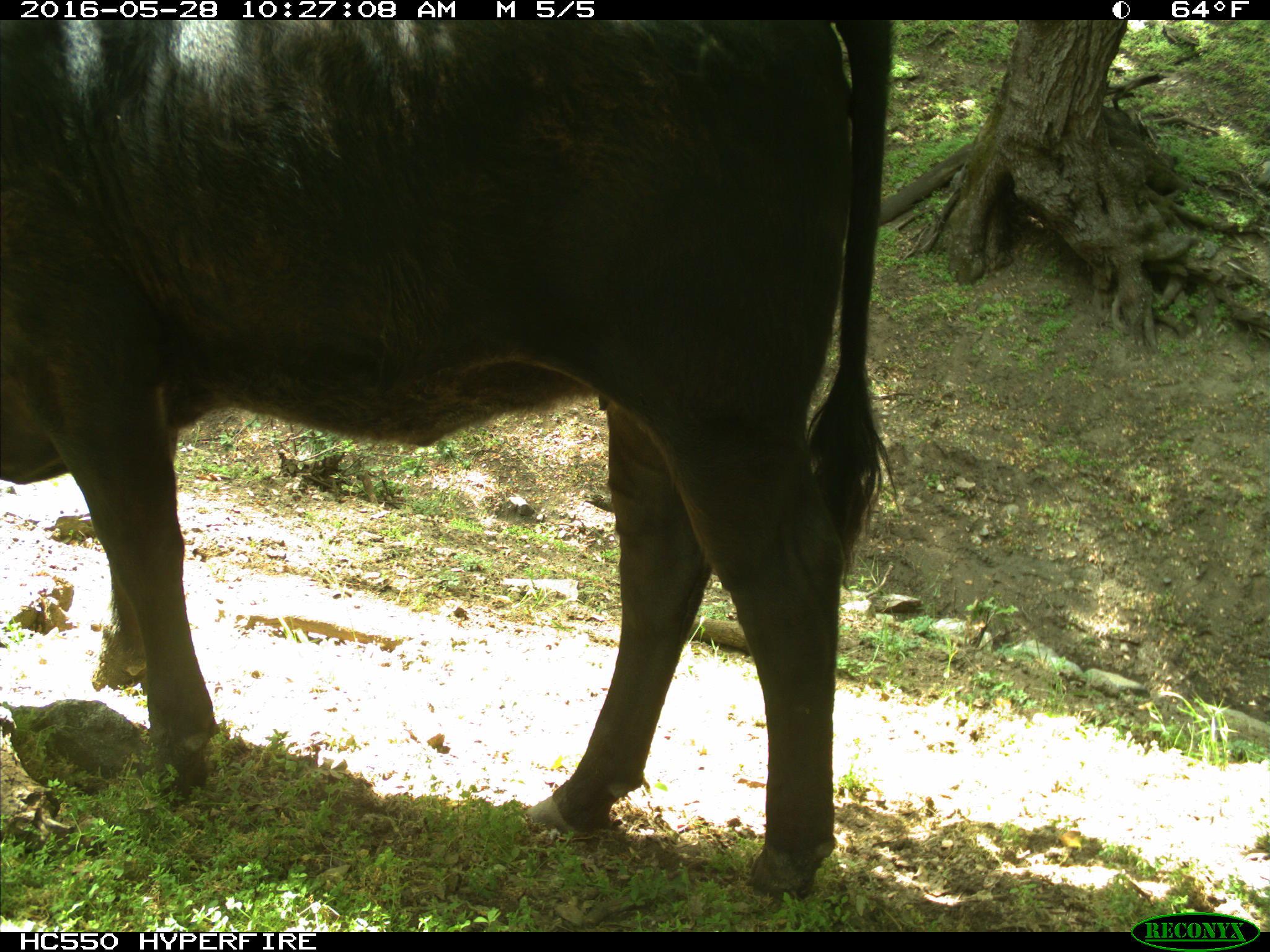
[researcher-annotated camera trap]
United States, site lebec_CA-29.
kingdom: Animalia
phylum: Chordata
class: Mammalia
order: Artiodactyla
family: Bovidae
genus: Bos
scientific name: Bos taurus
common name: domestic cow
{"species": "Bos taurus (domestic cow)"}